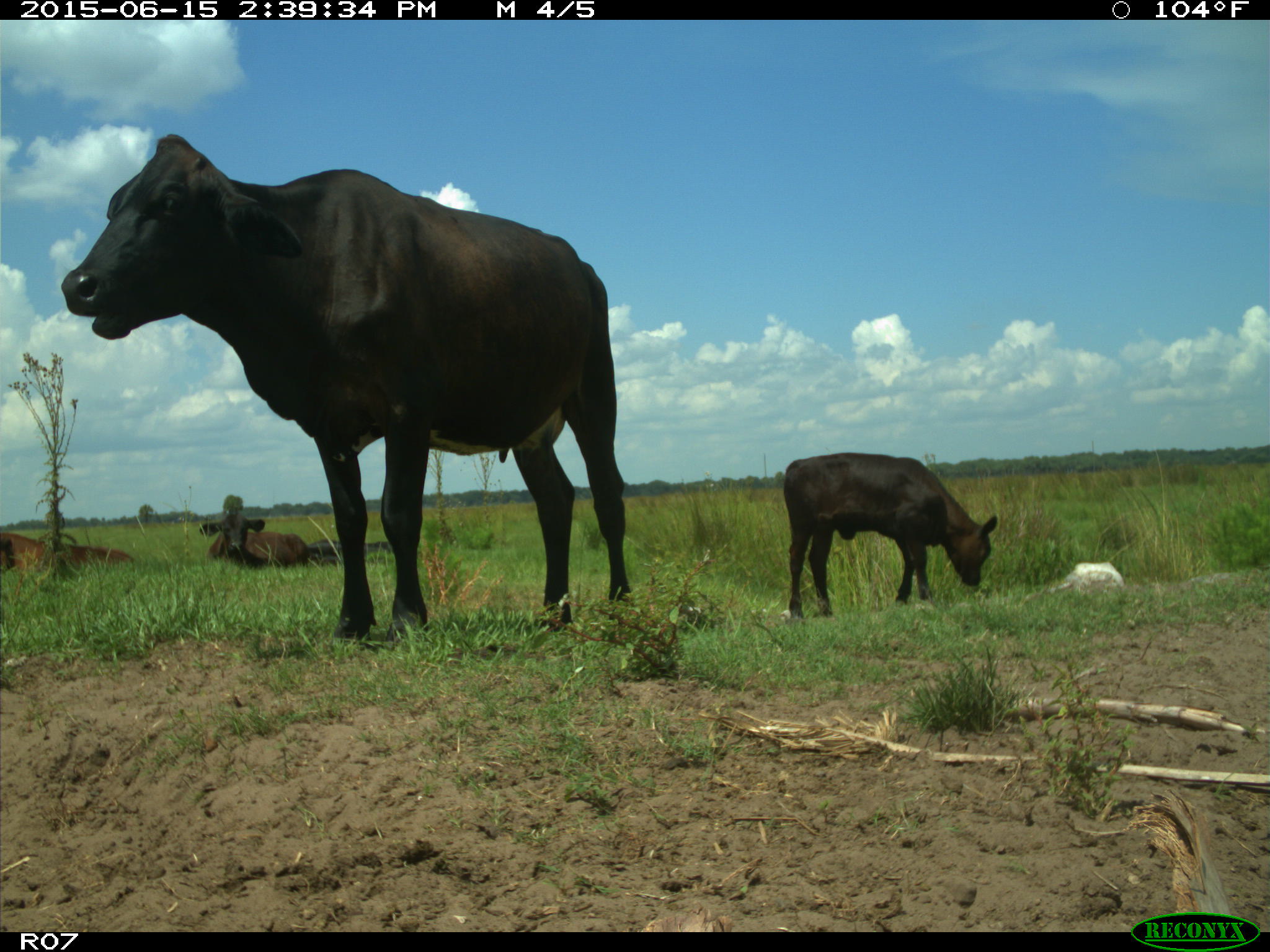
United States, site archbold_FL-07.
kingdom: Animalia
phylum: Chordata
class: Mammalia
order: Artiodactyla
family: Bovidae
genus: Bos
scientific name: Bos taurus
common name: domestic cow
Bos taurus (domestic cow).